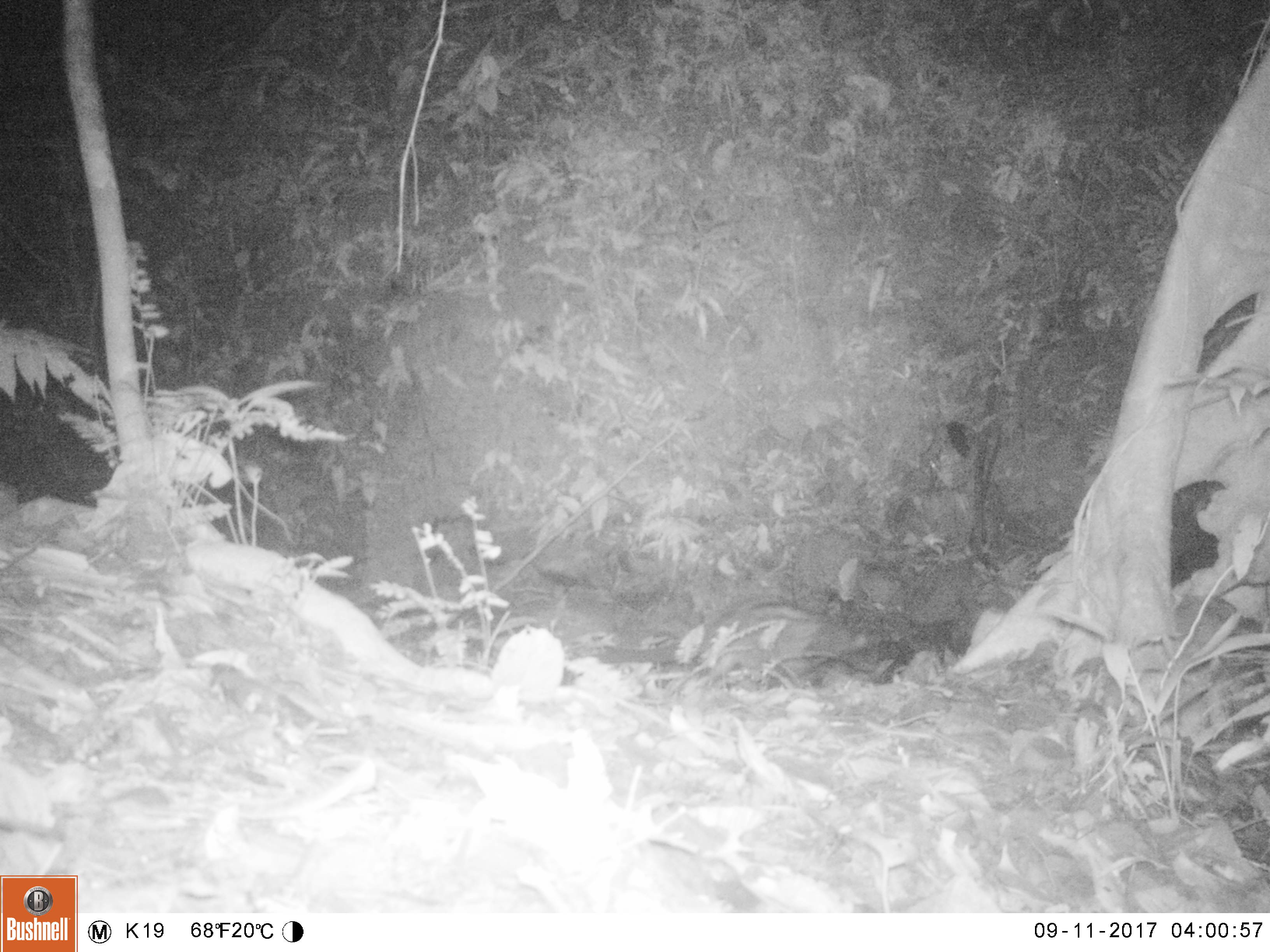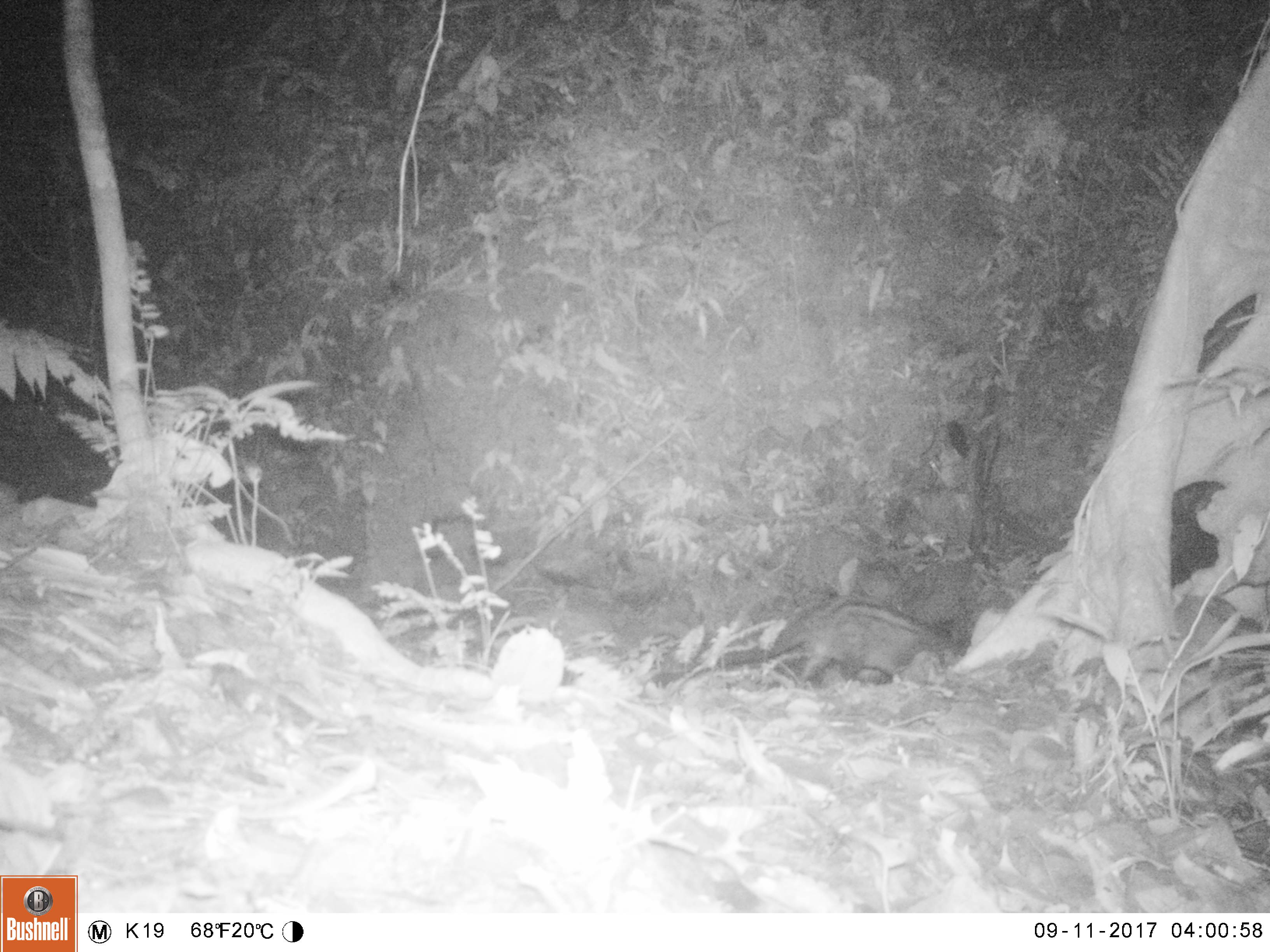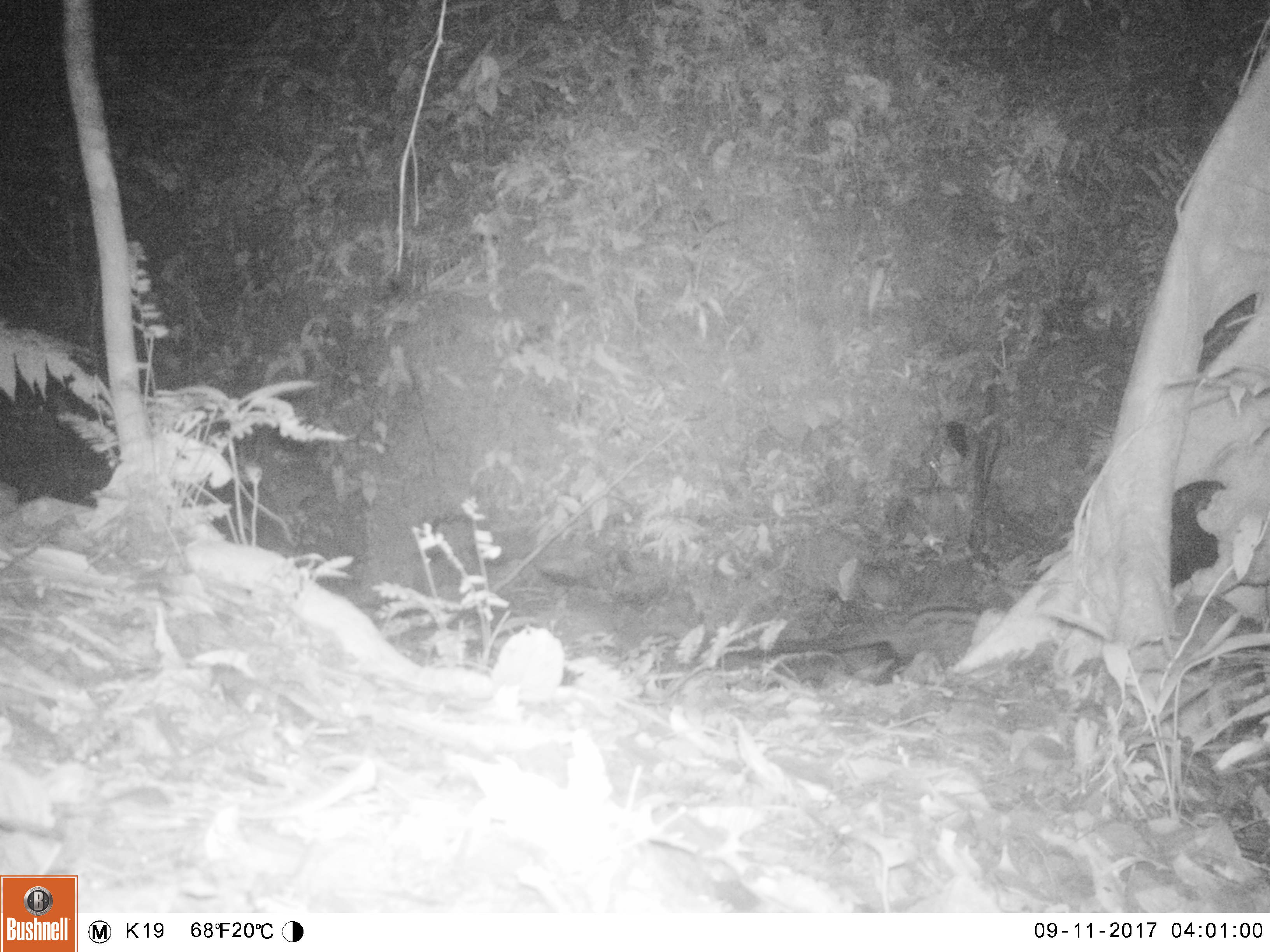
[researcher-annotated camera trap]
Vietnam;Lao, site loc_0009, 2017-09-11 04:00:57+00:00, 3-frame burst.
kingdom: Animalia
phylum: Chordata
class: Mammalia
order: Carnivora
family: Viverridae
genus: Paradoxurus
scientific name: Paradoxurus hermaphroditus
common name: common palm civet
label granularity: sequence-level